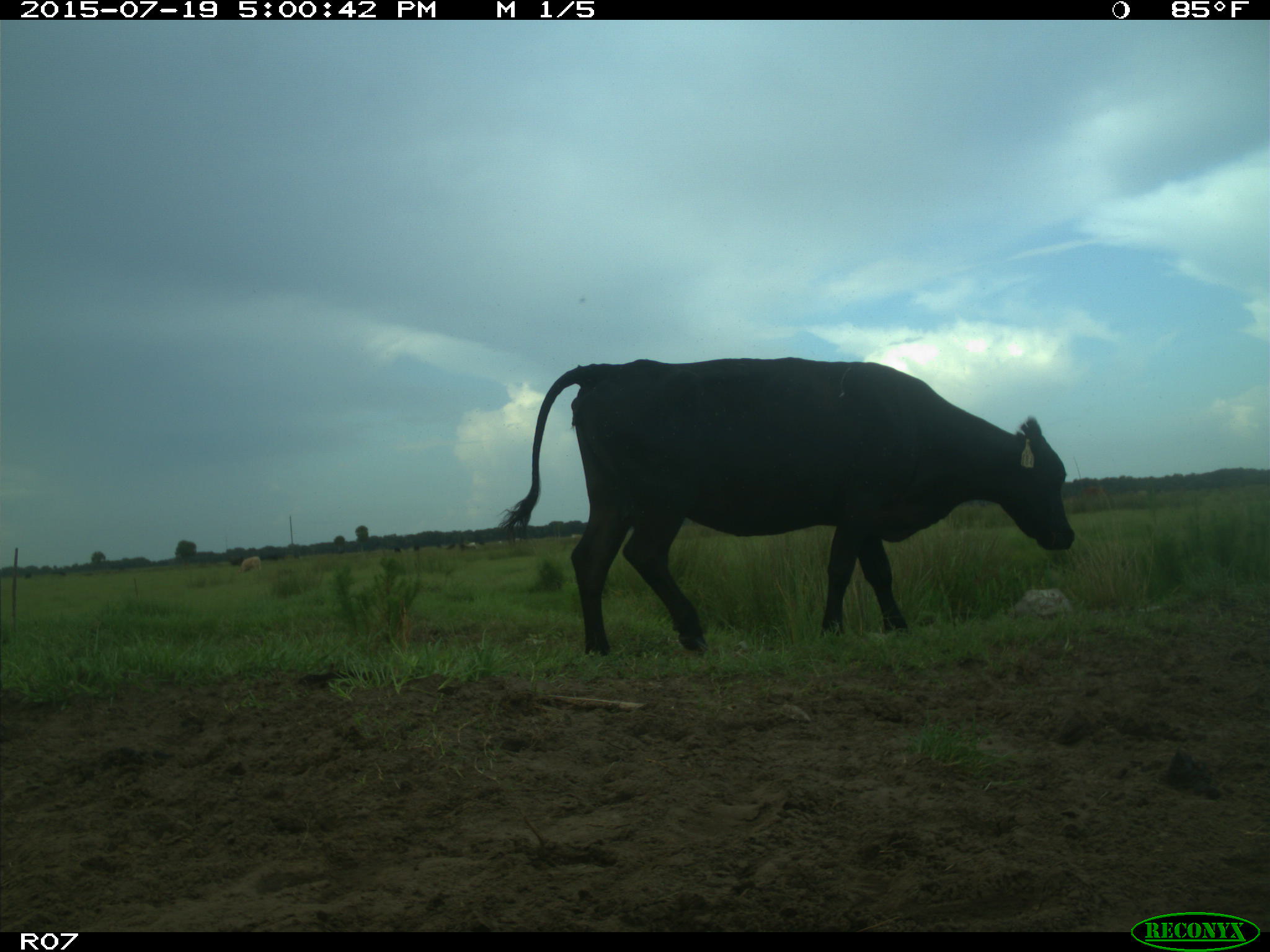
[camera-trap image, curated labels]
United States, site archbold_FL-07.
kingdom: Animalia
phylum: Chordata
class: Mammalia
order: Artiodactyla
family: Bovidae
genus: Bos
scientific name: Bos taurus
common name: domestic cow